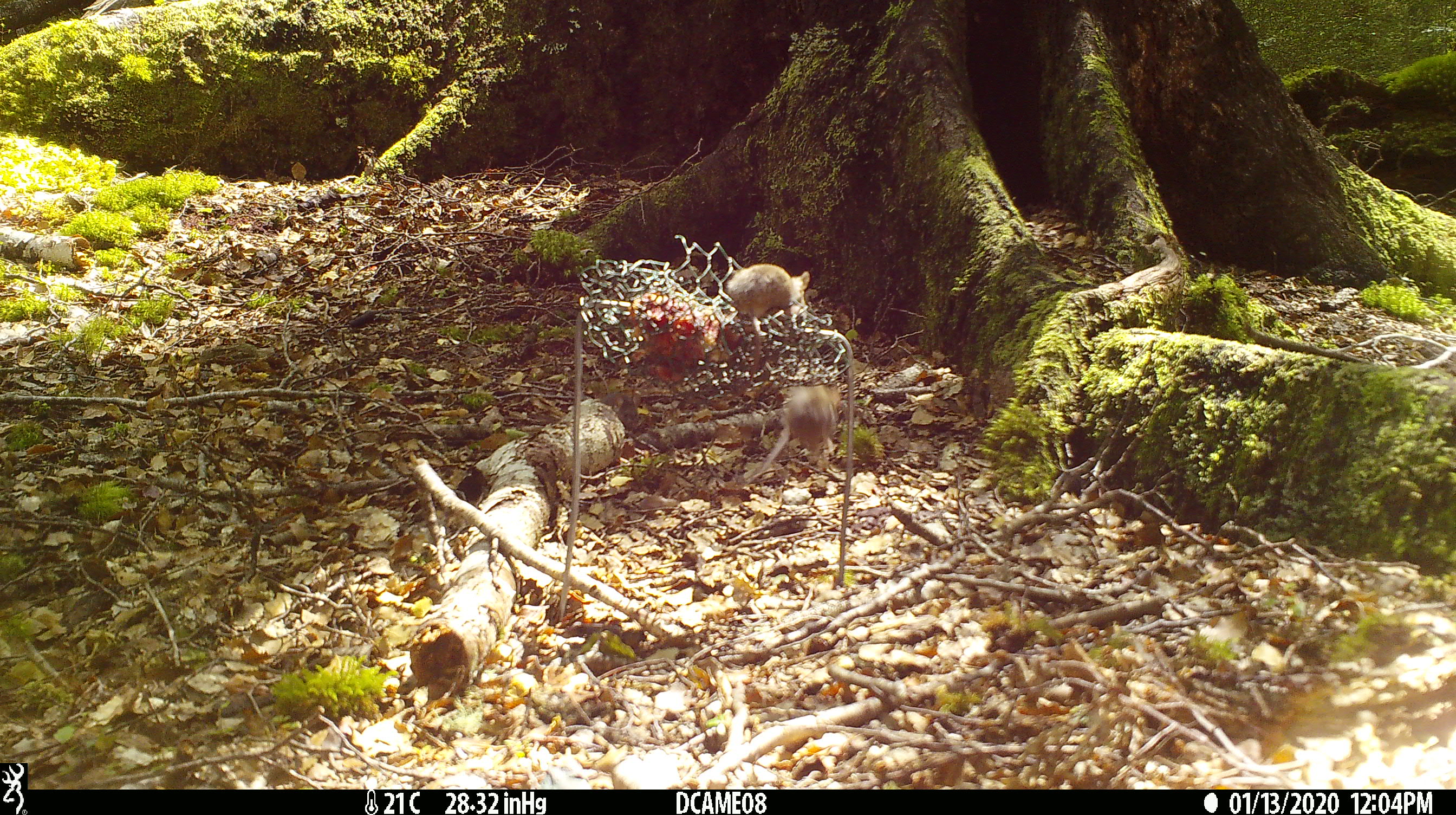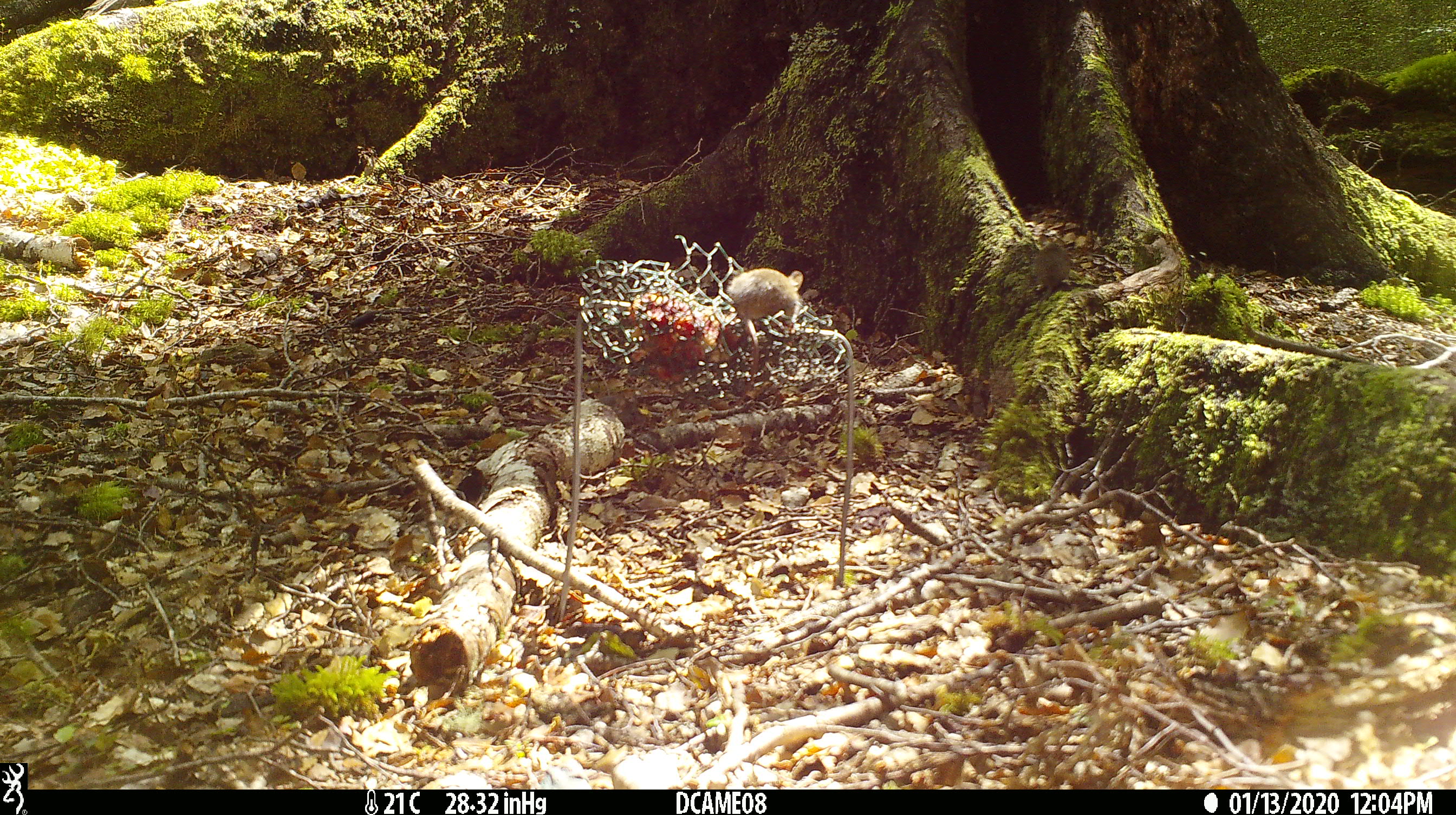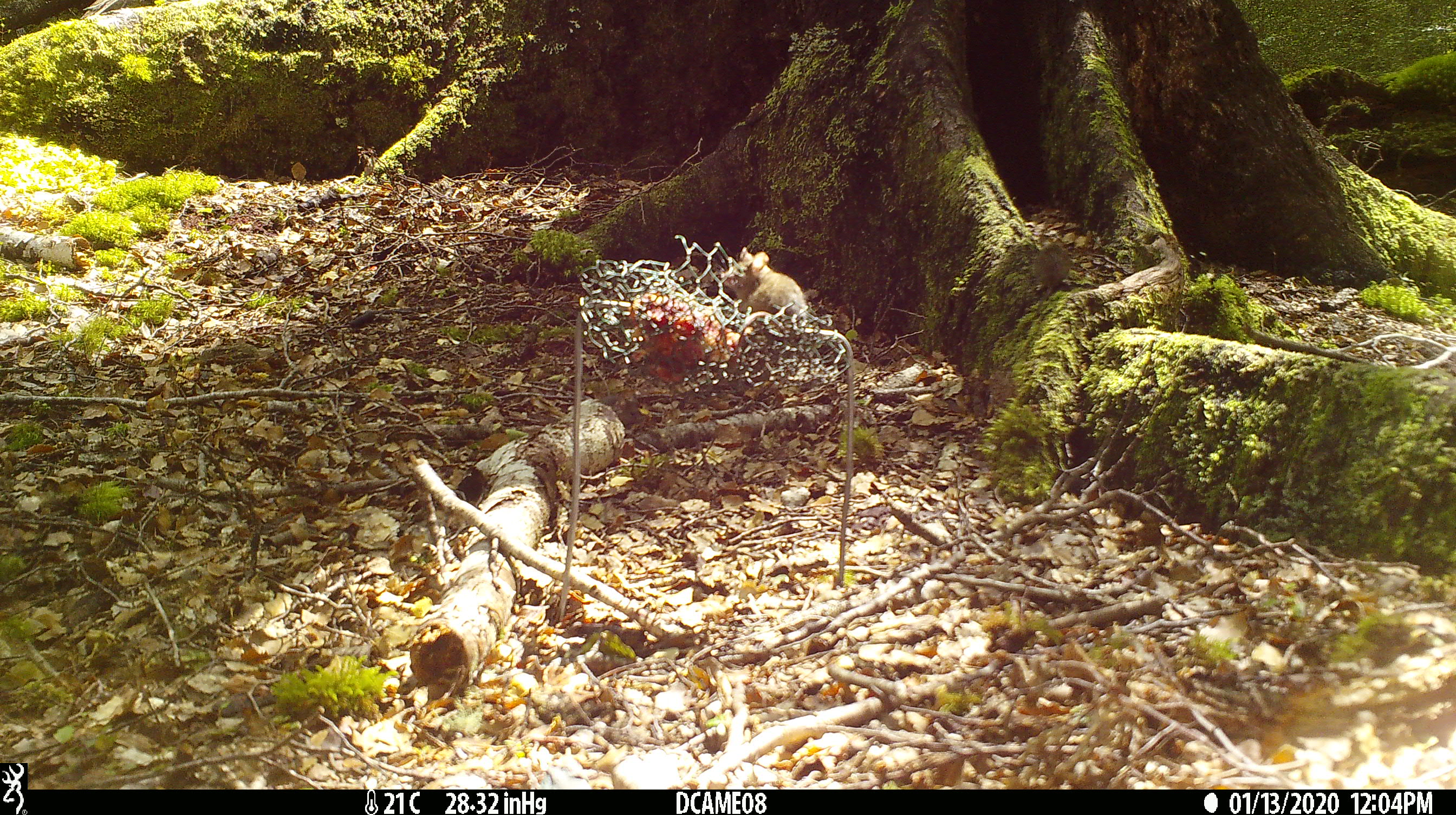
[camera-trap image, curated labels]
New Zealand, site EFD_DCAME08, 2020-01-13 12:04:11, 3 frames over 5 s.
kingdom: Animalia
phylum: Chordata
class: Mammalia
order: Rodentia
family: Muridae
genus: Mus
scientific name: Mus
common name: mouse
Mouse (Mus).